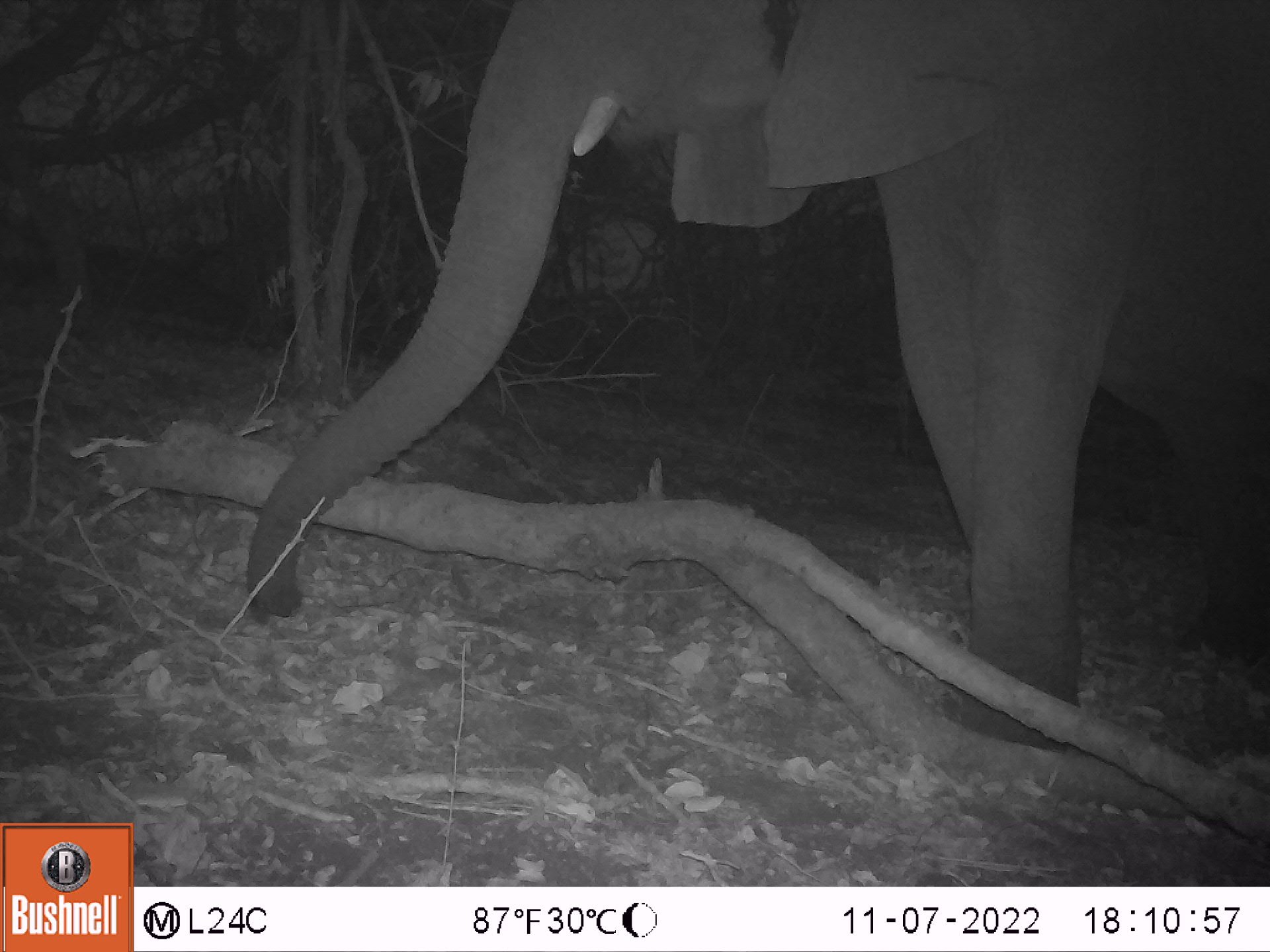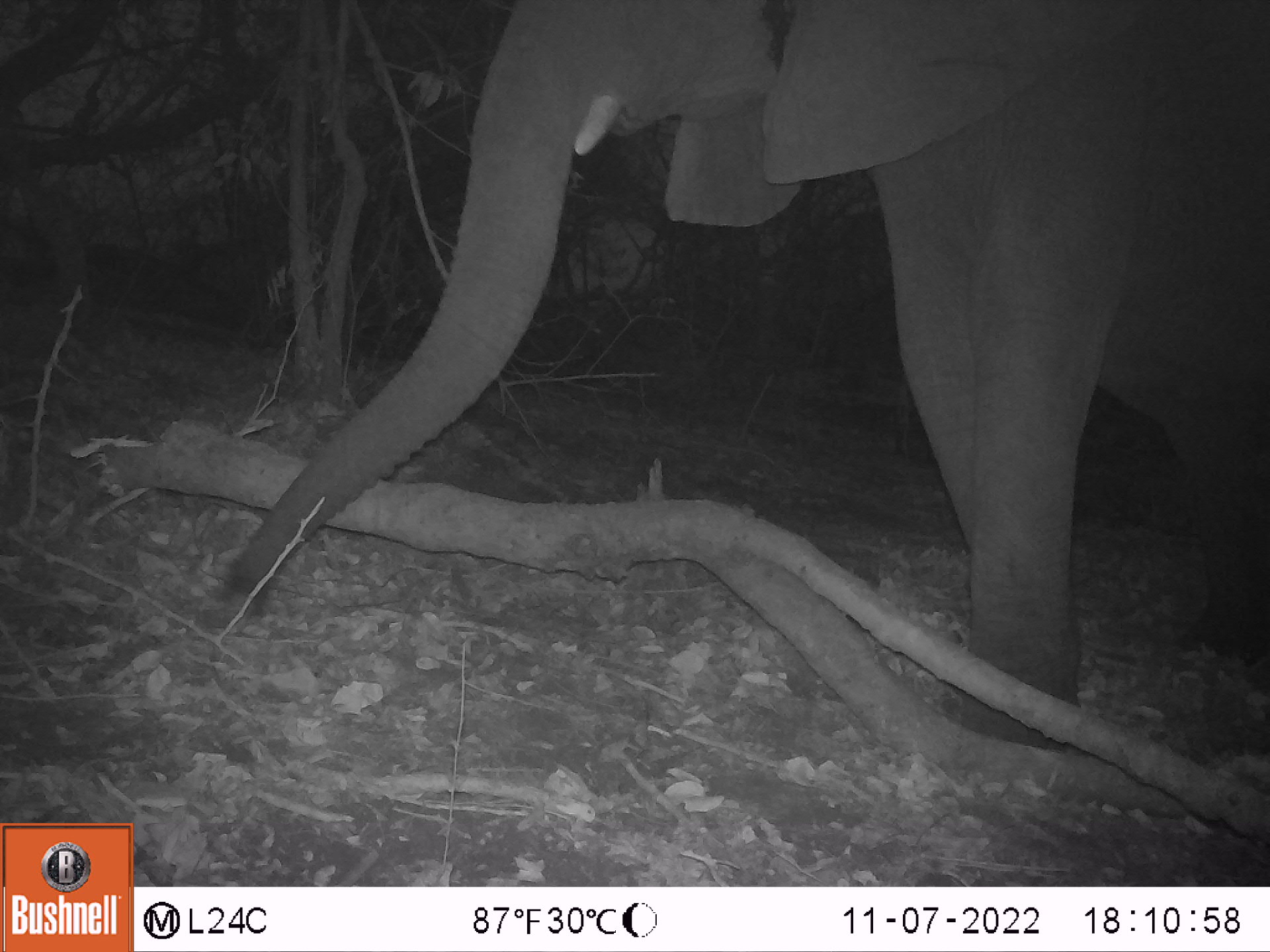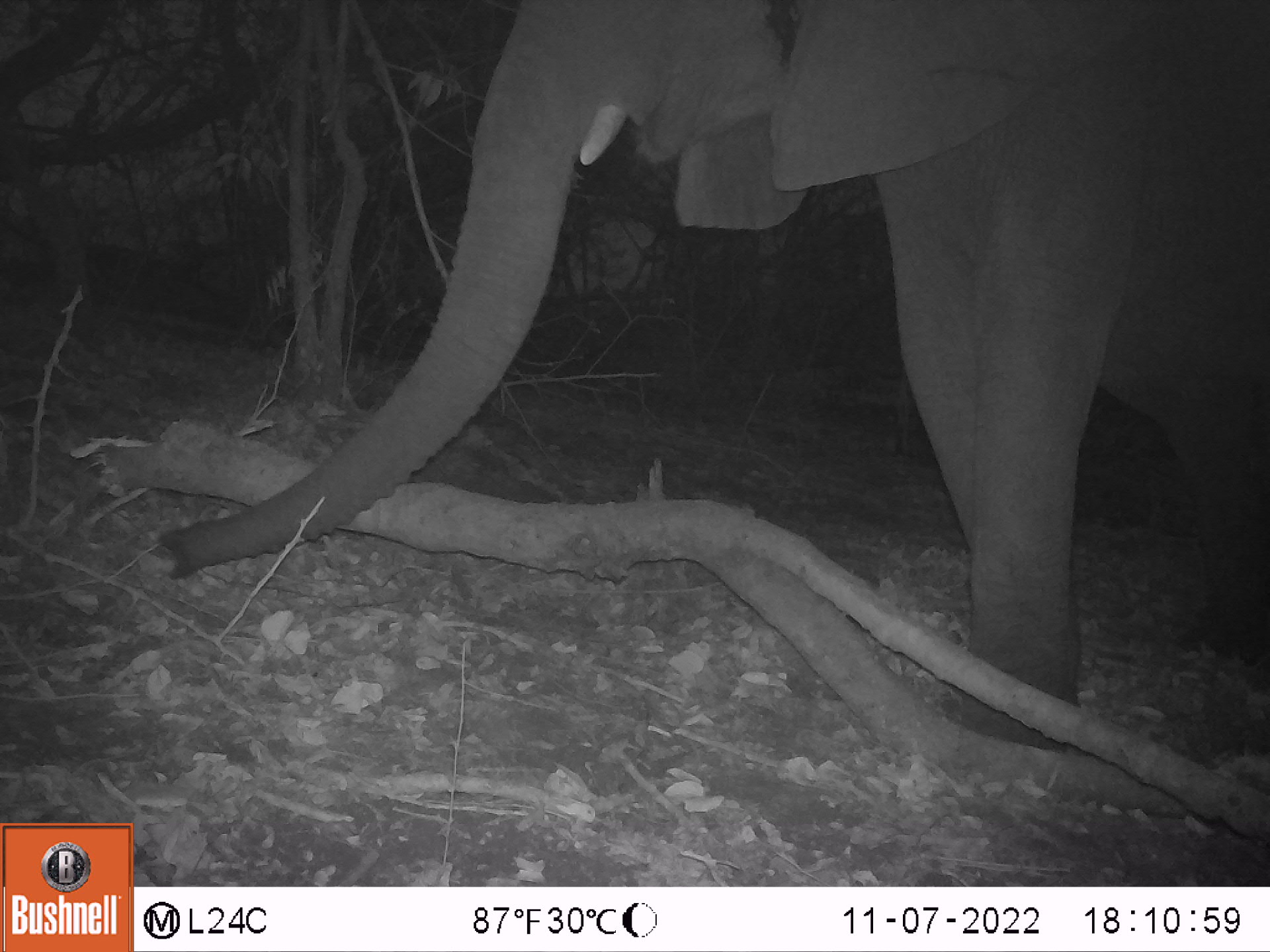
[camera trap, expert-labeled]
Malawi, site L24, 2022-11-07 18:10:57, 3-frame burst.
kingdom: Animalia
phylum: Chordata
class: Mammalia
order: Proboscidea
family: Elephantidae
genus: Loxodonta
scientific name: Loxodonta africana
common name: african savanna elephant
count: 1